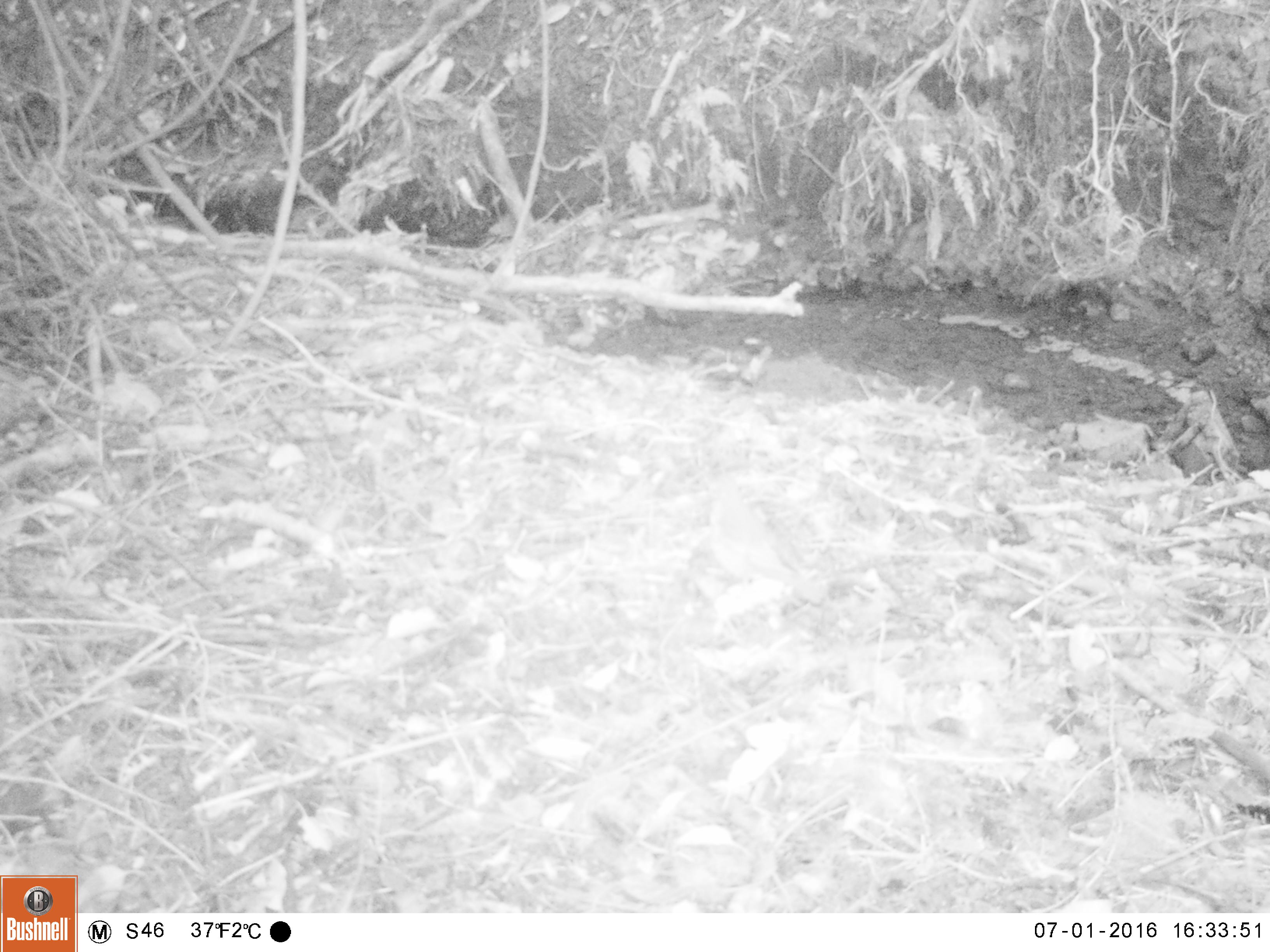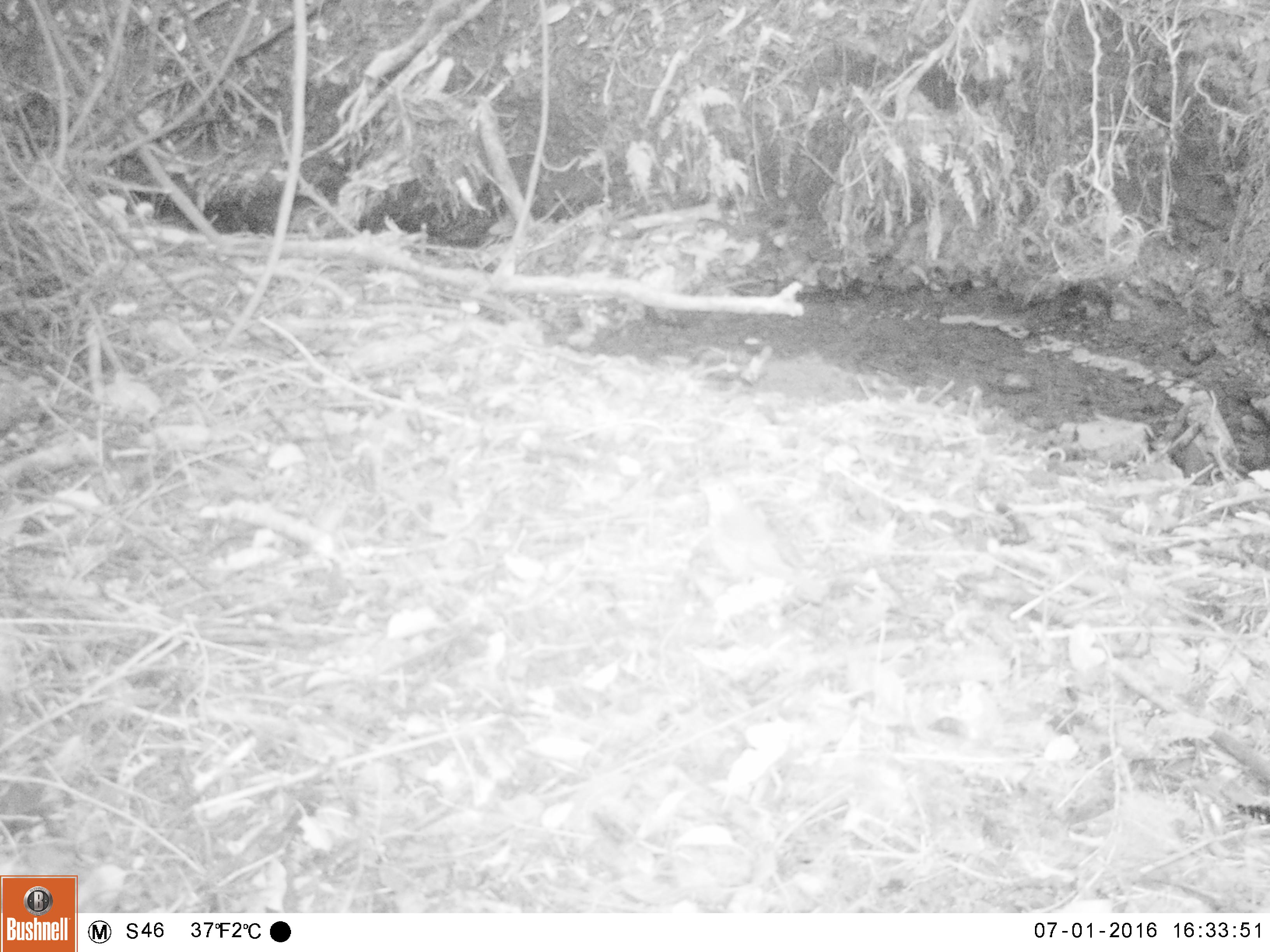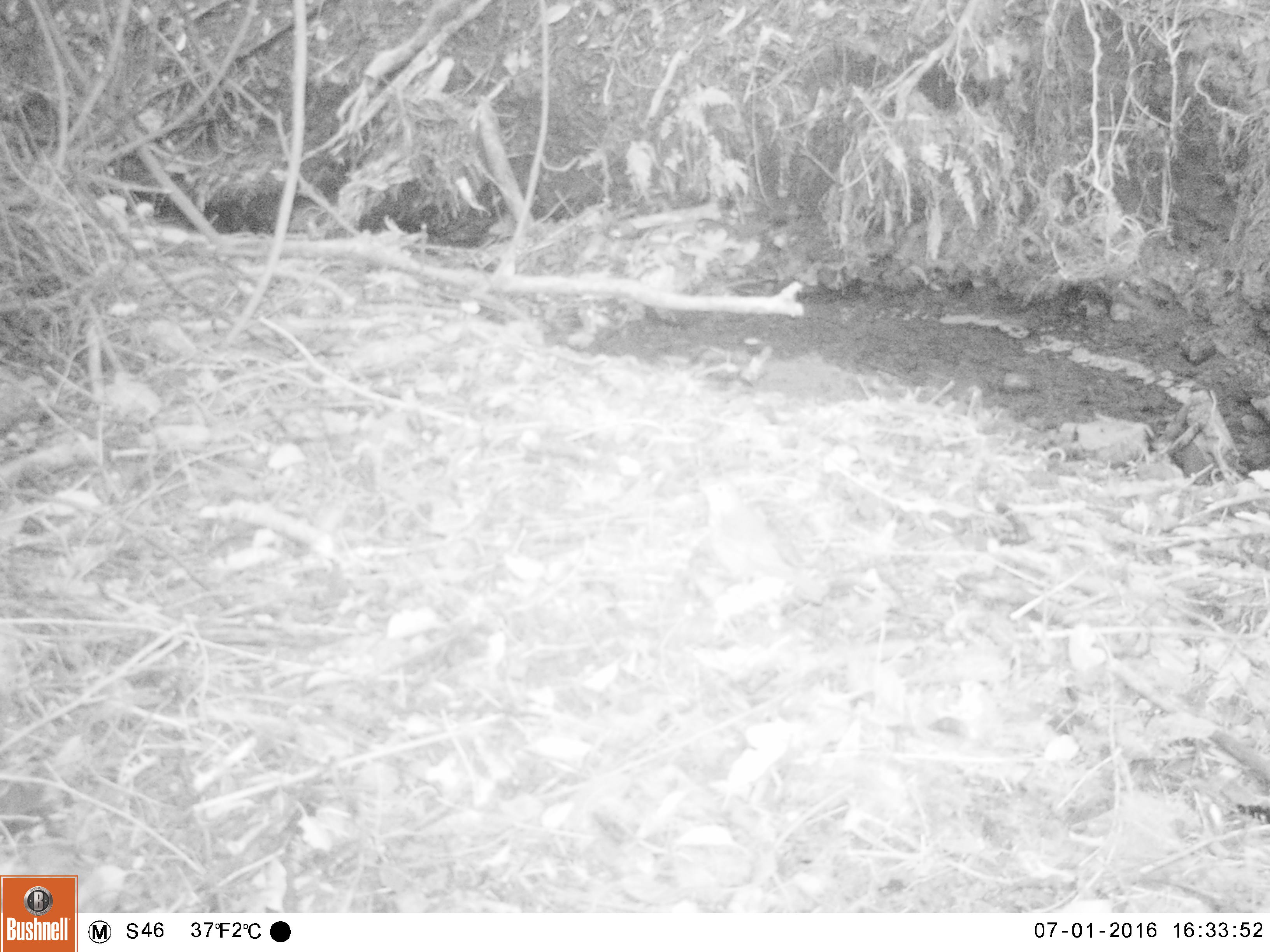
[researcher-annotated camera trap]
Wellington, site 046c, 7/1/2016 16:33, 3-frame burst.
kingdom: Animalia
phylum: Chordata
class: Aves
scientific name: Aves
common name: bird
Bird (Aves).